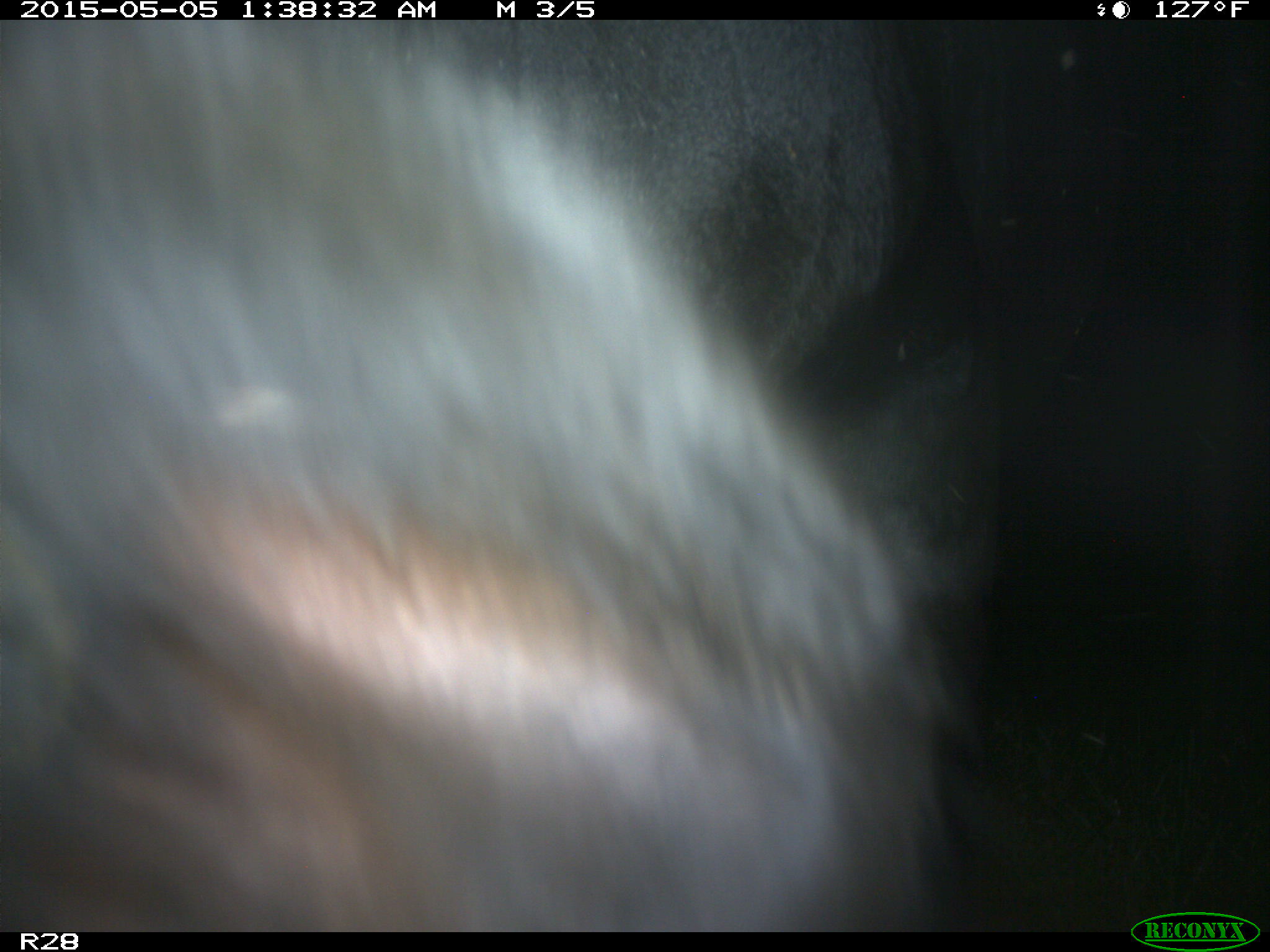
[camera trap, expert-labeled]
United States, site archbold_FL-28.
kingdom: Animalia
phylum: Chordata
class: Mammalia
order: Artiodactyla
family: Bovidae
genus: Bos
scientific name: Bos taurus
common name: domestic cow